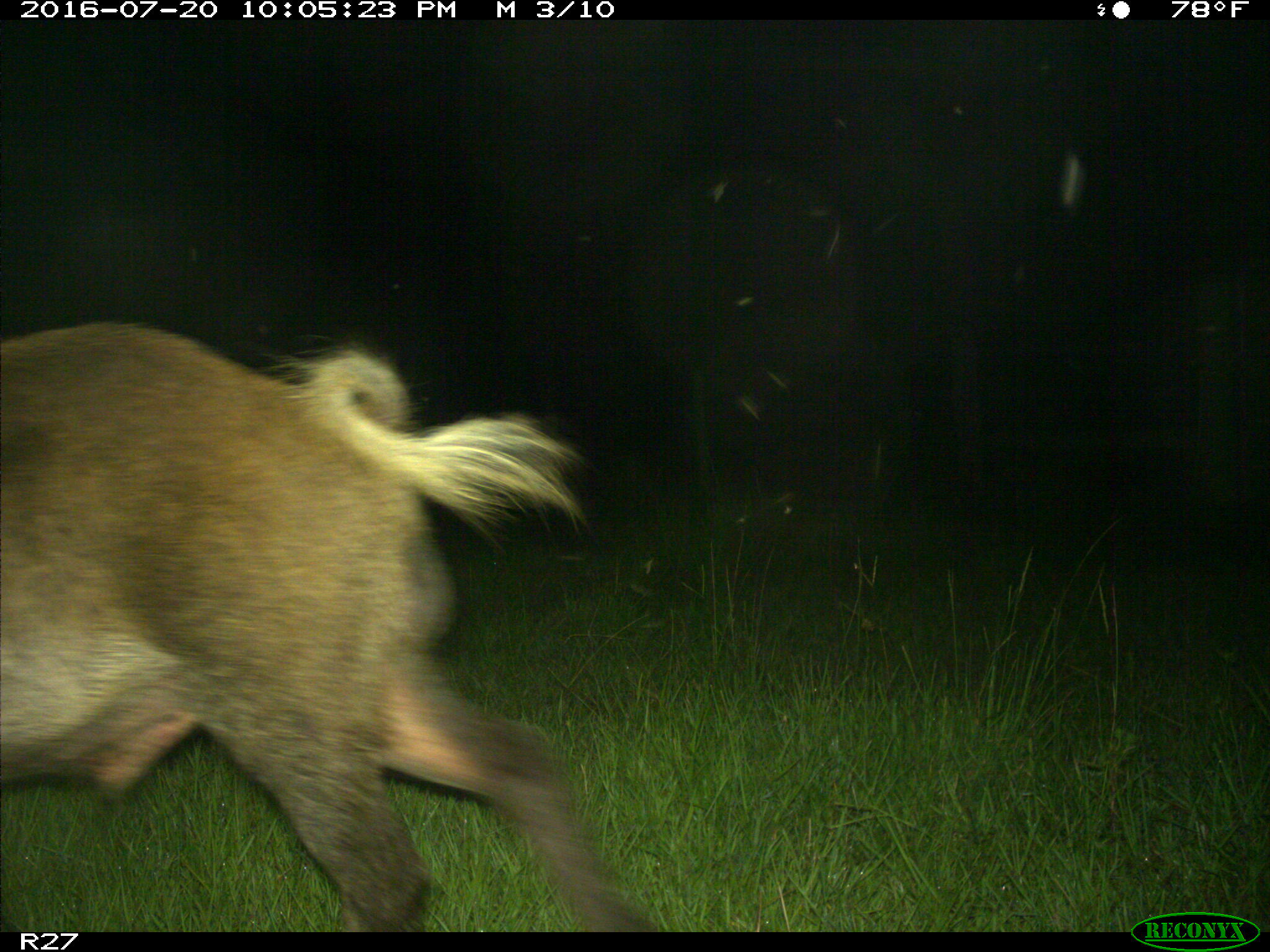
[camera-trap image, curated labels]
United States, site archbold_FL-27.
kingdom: Animalia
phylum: Chordata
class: Mammalia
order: Artiodactyla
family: Suidae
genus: Sus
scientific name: Sus scrofa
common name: wild boar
Sus scrofa (wild boar).